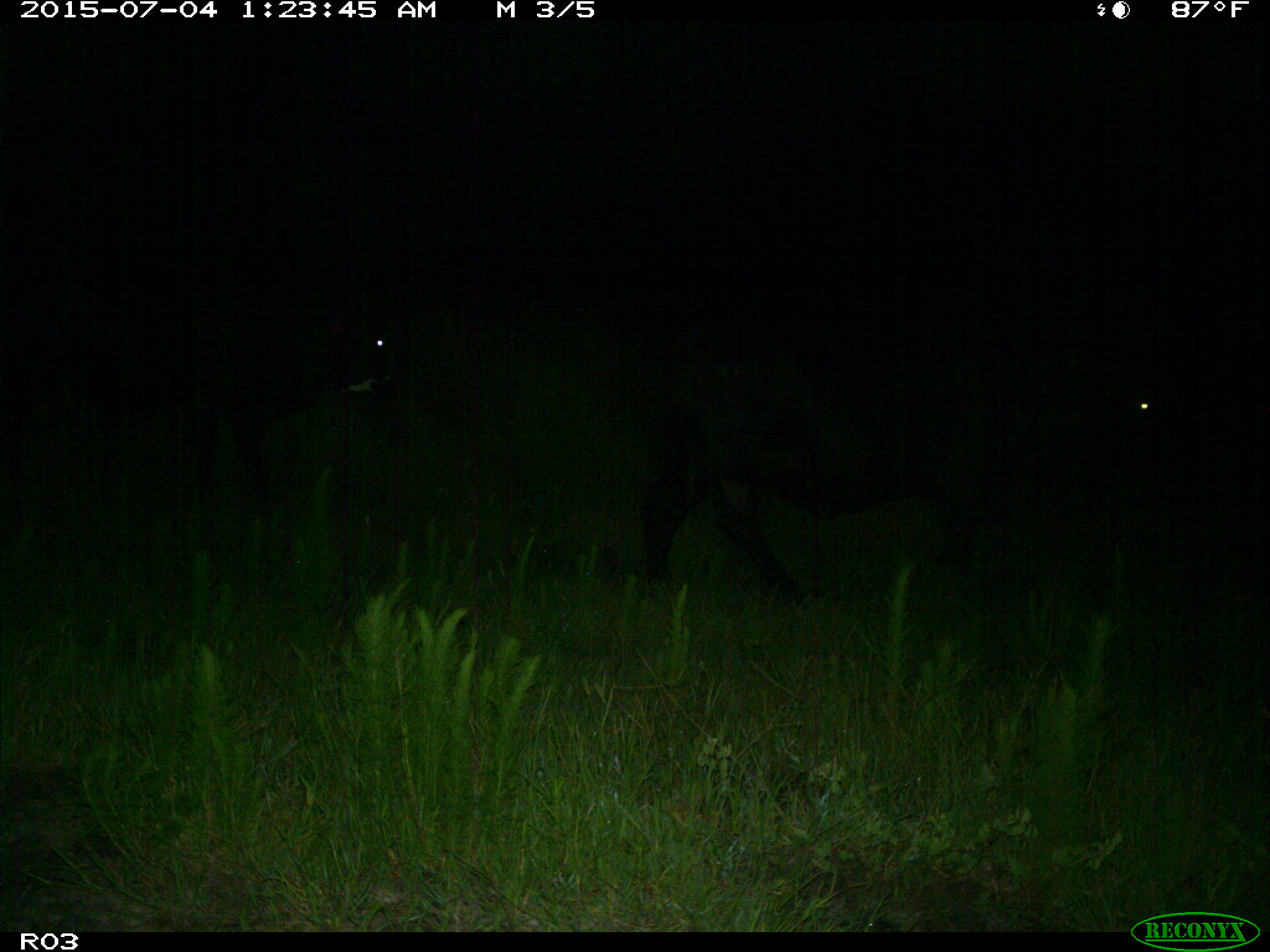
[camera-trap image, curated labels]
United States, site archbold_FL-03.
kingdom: Animalia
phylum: Chordata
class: Mammalia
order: Artiodactyla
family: Bovidae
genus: Bos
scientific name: Bos taurus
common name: domestic cow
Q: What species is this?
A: Bos taurus (domestic cow).